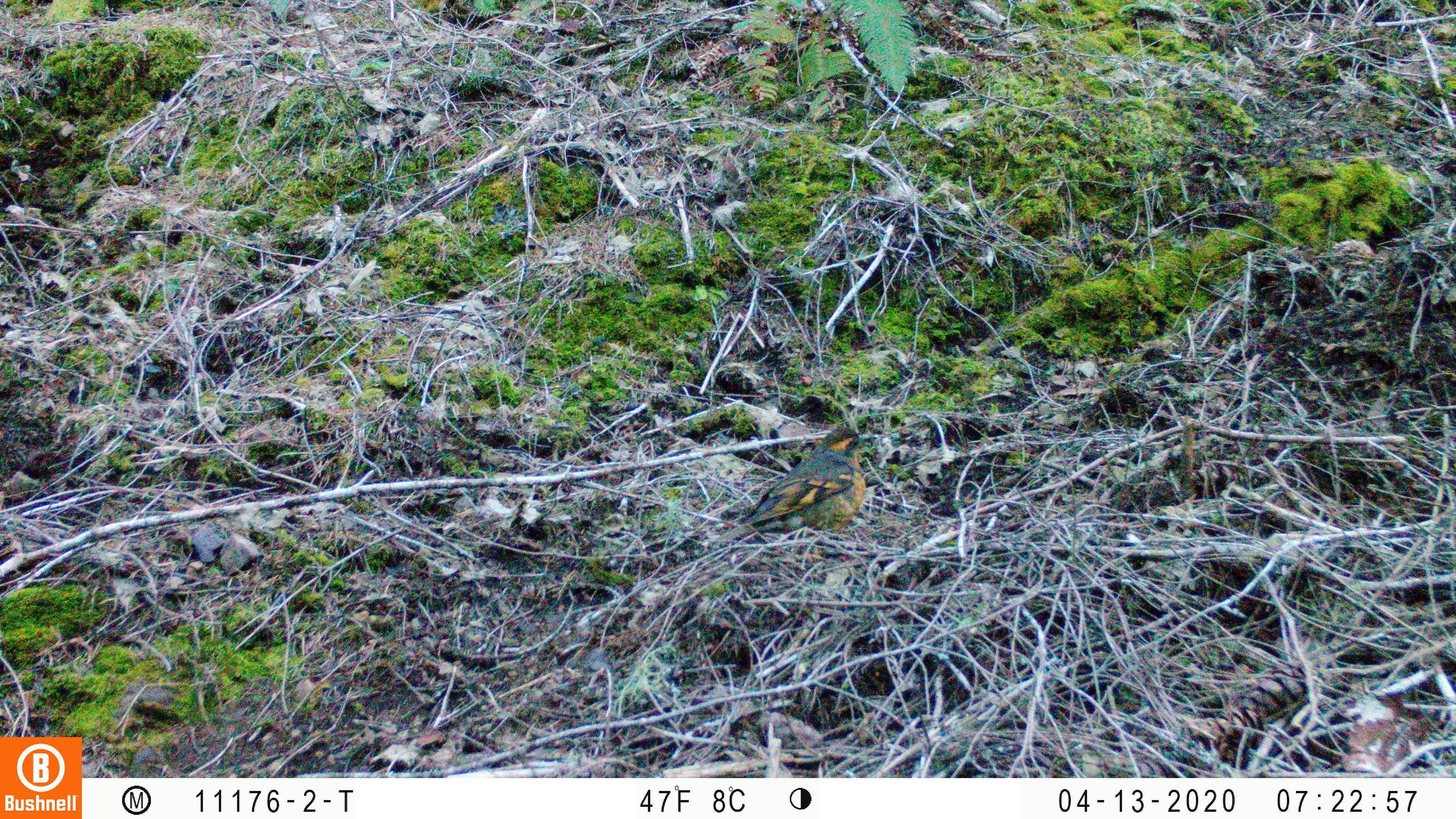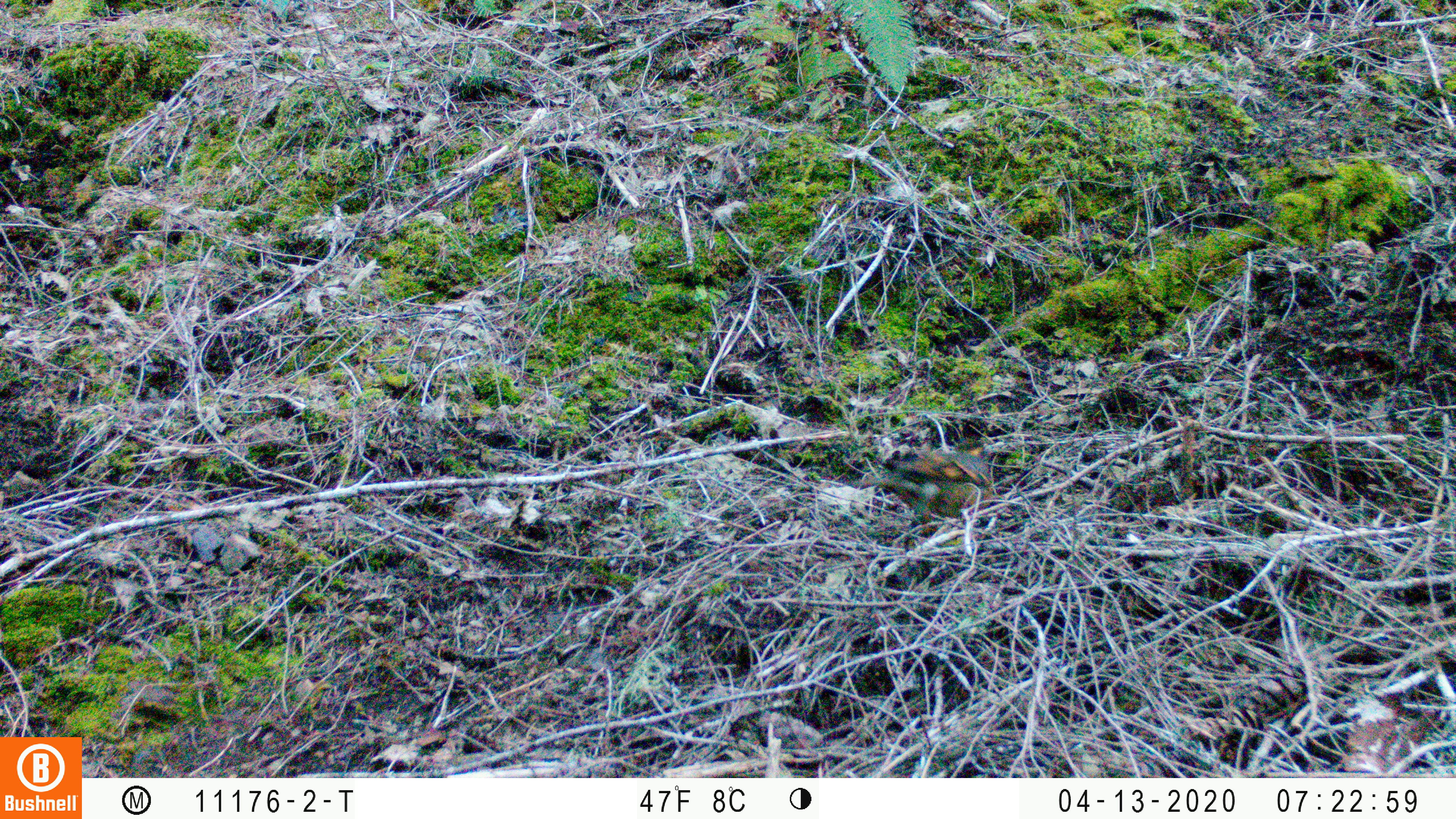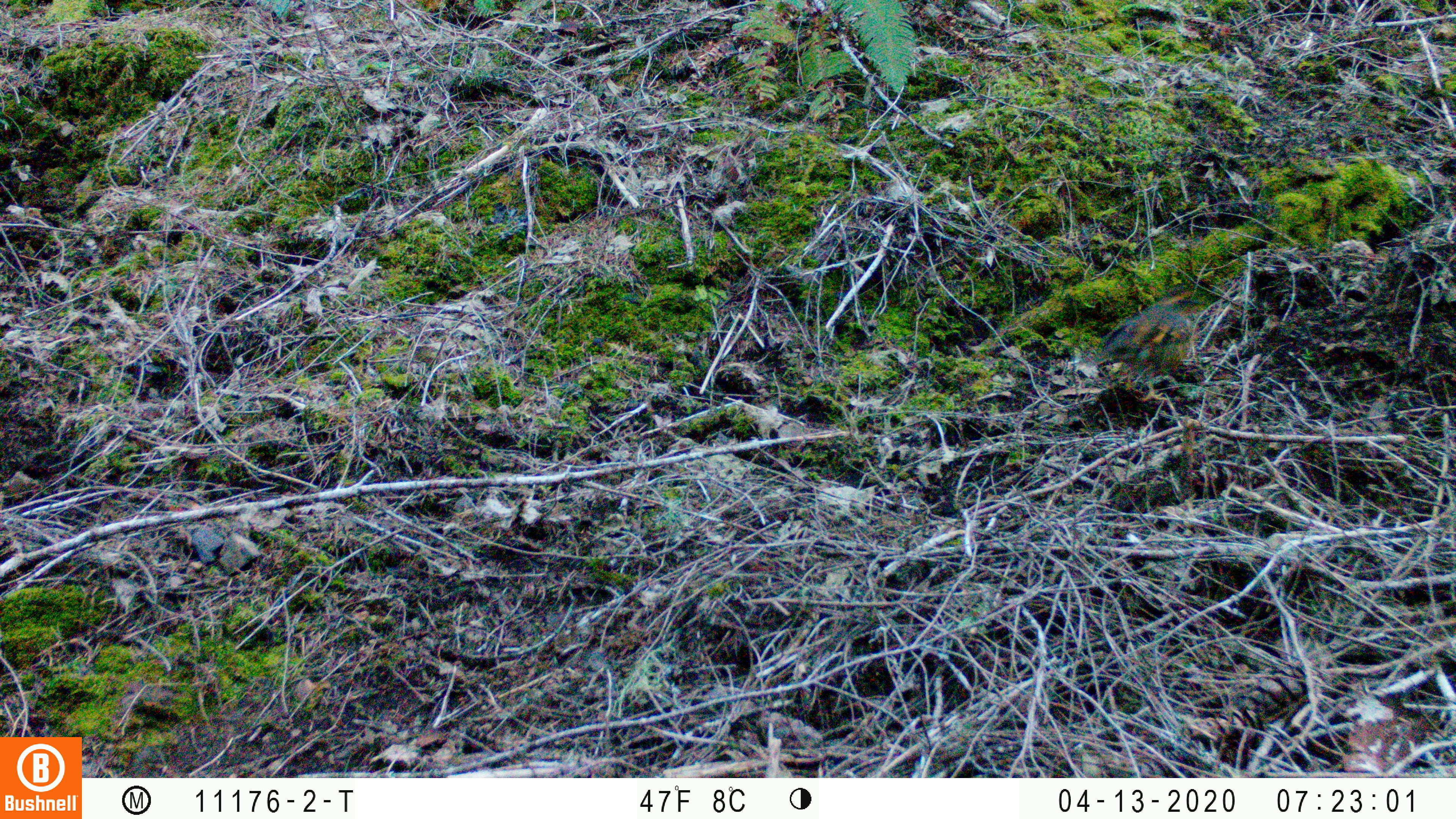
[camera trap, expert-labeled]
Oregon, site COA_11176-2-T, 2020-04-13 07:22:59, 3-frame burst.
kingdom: Animalia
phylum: Chordata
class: Aves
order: Passeriformes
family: Turdidae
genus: Ixoreus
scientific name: Ixoreus naevius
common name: varied thrush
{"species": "varied thrush (Ixoreus naevius)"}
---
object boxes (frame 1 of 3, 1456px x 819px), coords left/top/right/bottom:
varied thrush: 743/428/875/535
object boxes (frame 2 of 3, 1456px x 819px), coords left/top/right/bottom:
varied thrush: 868/435/992/532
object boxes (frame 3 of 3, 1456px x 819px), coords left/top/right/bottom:
varied thrush: 1094/293/1193/393